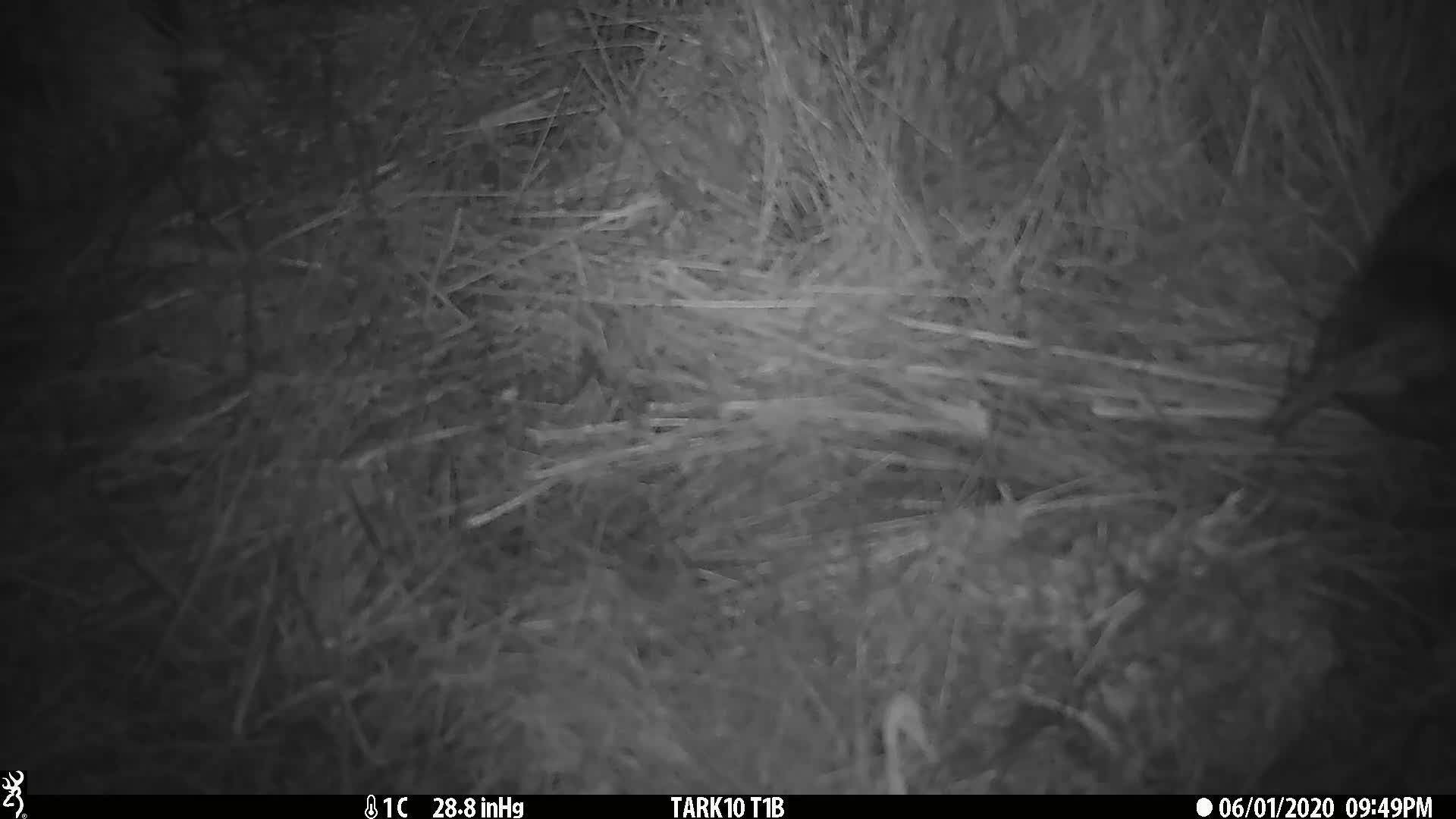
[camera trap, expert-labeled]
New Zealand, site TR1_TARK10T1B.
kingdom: Animalia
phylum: Chordata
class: Aves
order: Gruiformes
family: Rallidae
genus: Gallirallus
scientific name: Gallirallus australis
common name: weka